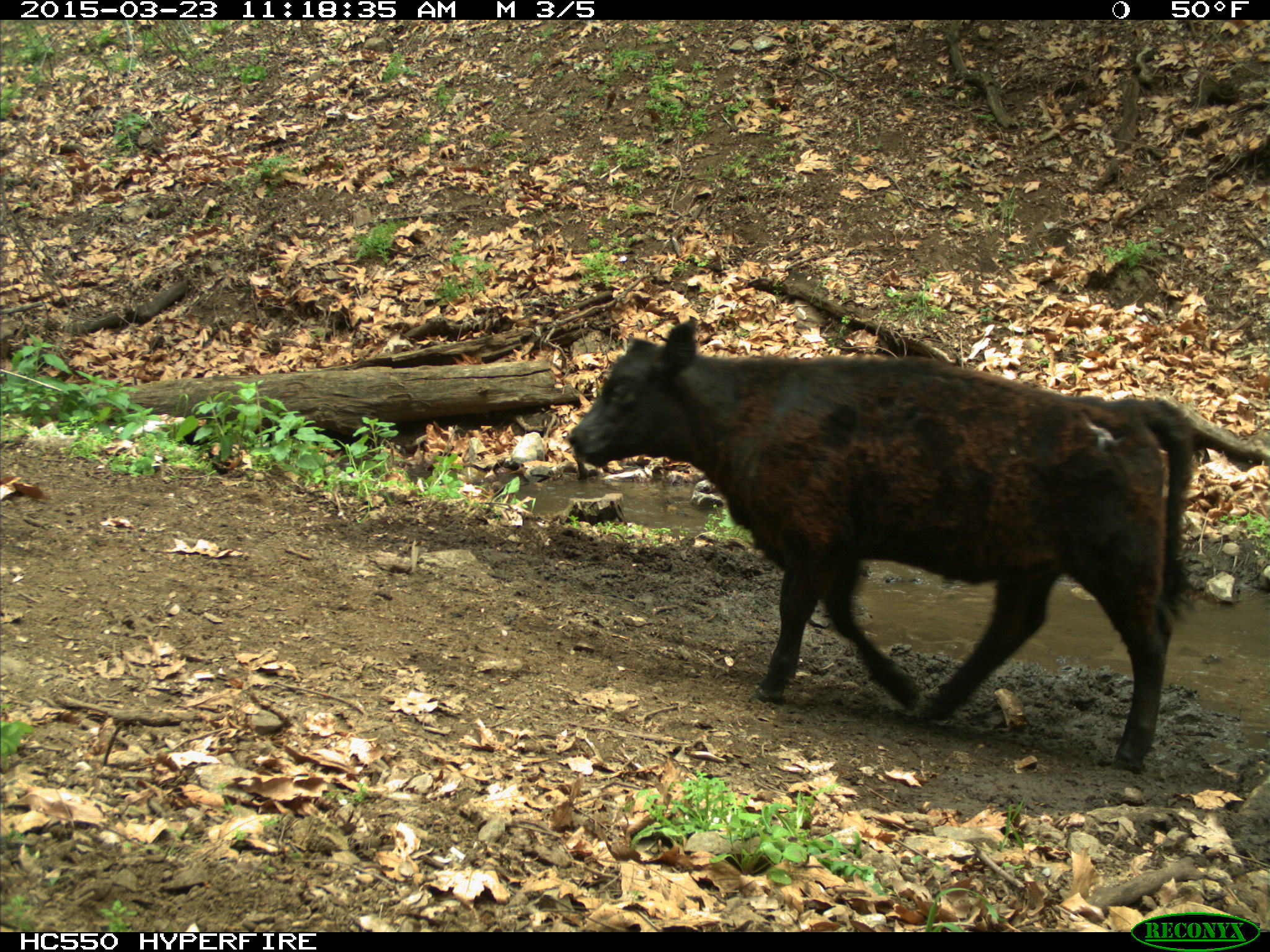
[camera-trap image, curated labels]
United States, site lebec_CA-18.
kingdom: Animalia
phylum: Chordata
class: Mammalia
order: Artiodactyla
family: Bovidae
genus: Bos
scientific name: Bos taurus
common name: domestic cow